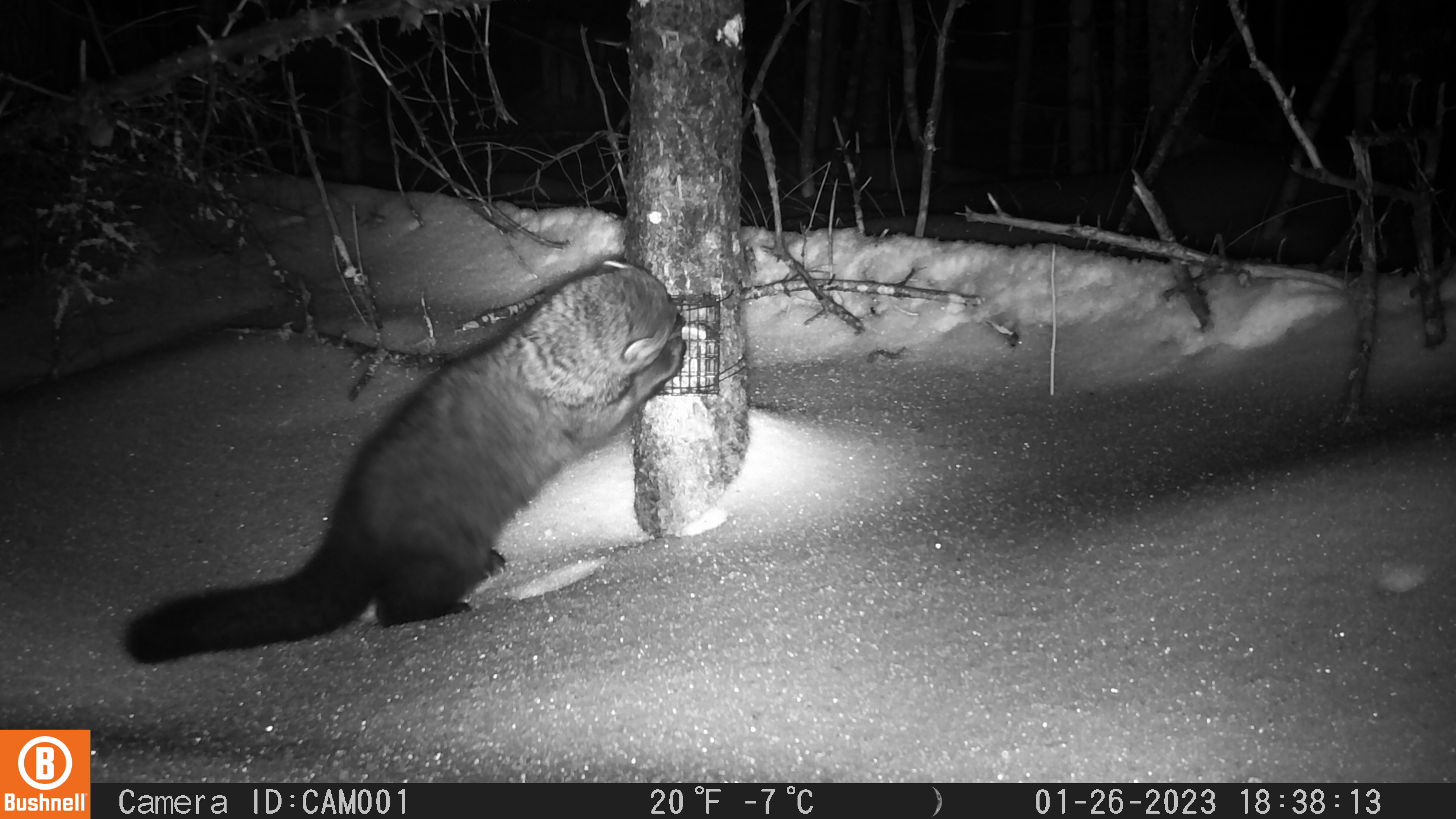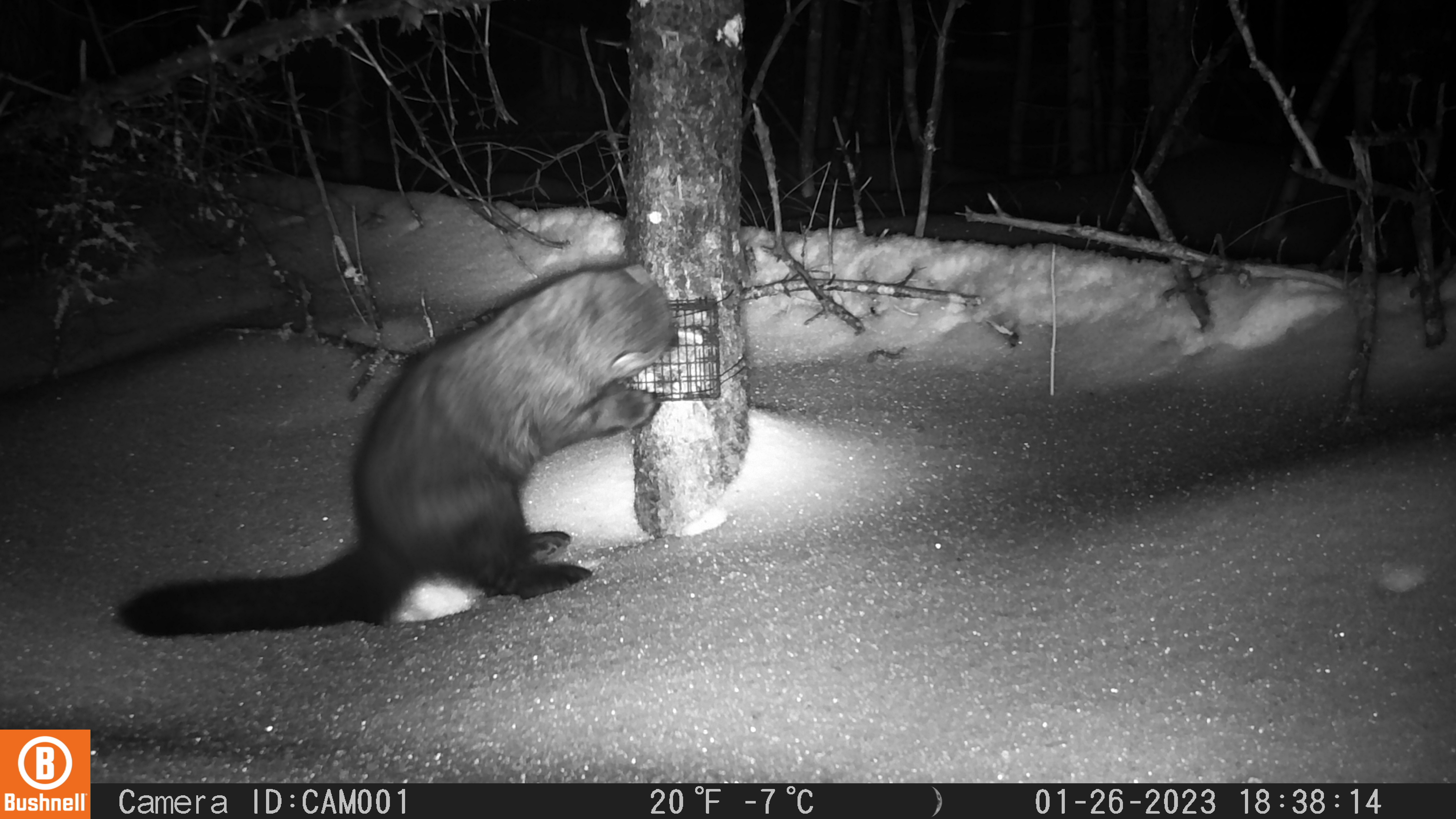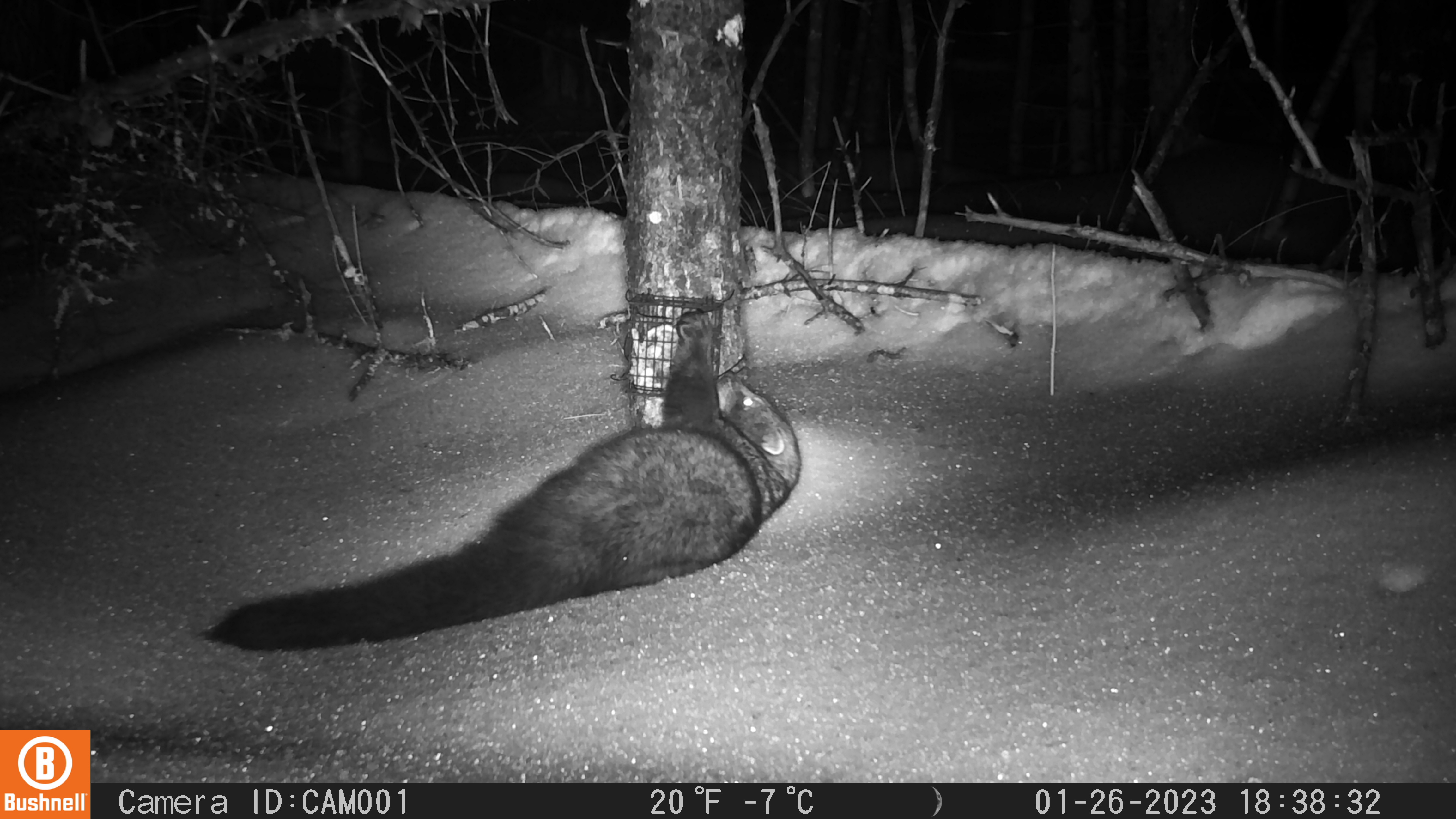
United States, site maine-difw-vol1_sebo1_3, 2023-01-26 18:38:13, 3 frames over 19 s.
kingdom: Animalia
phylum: Chordata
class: Mammalia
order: Carnivora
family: Mustelidae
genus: Pekania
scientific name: Pekania pennanti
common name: fisher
Fisher (Pekania pennanti).